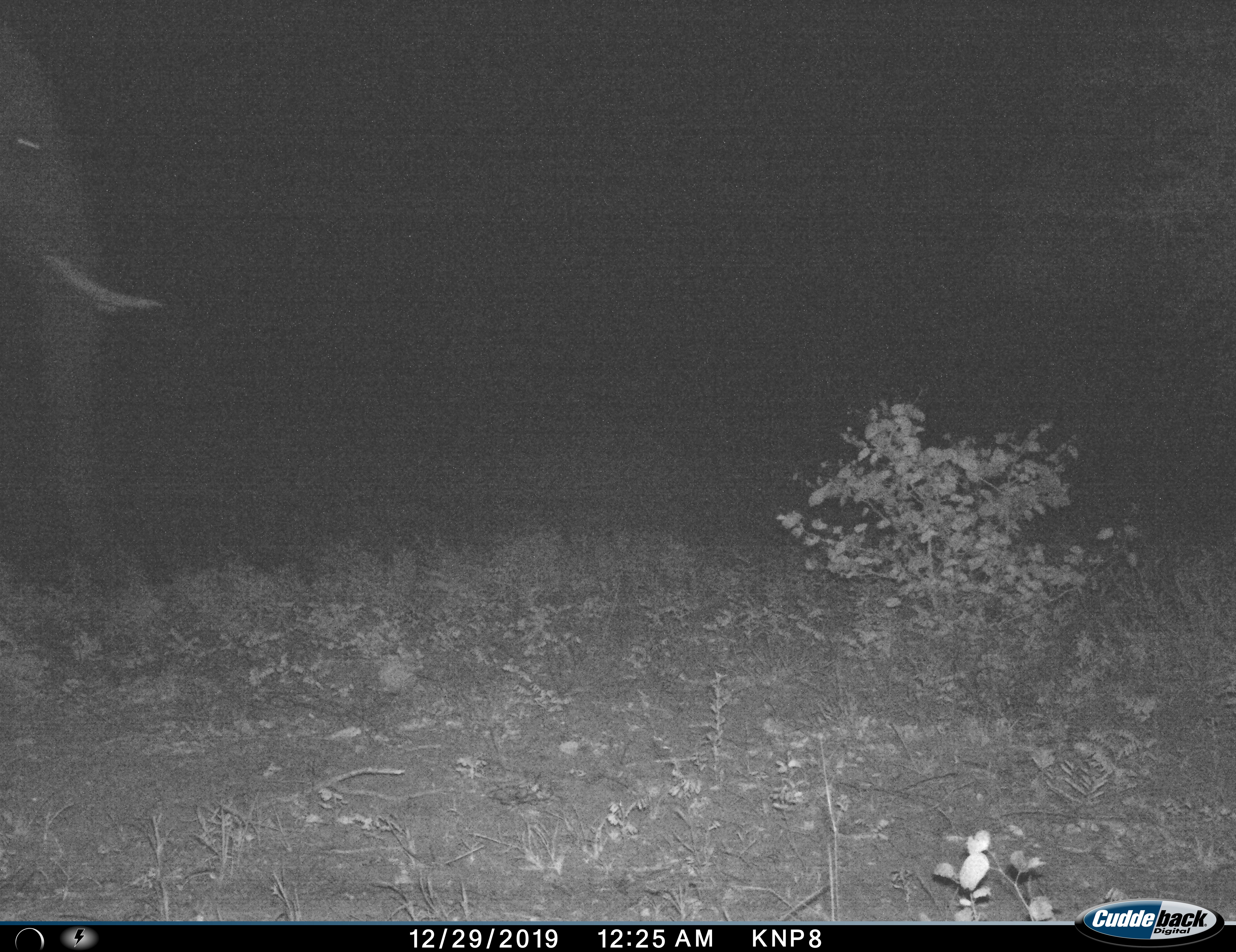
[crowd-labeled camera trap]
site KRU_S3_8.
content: unidentified animal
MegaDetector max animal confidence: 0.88